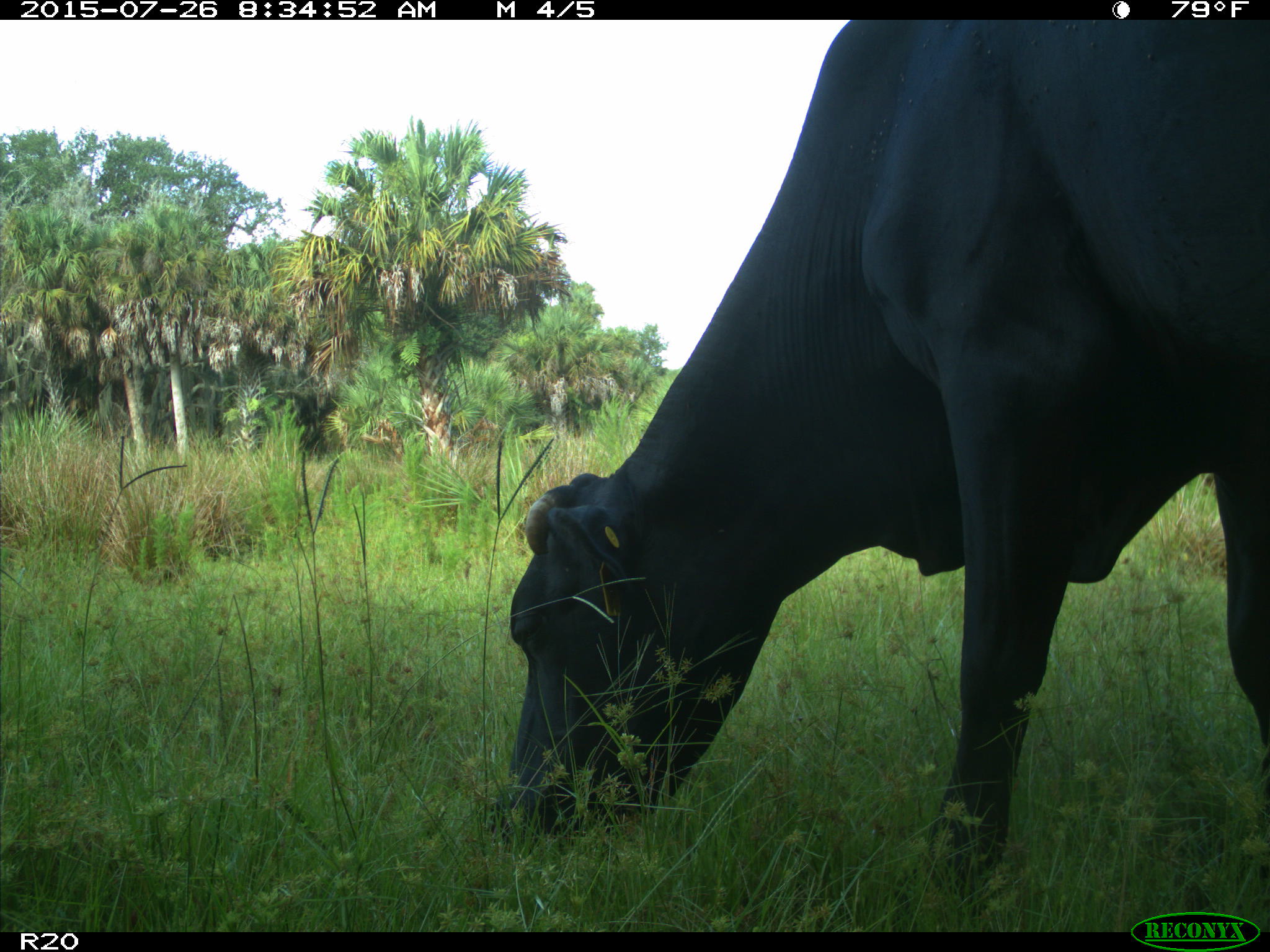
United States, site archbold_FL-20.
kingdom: Animalia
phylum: Chordata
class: Mammalia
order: Artiodactyla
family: Bovidae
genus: Bos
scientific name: Bos taurus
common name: domestic cow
Bos taurus (domestic cow).